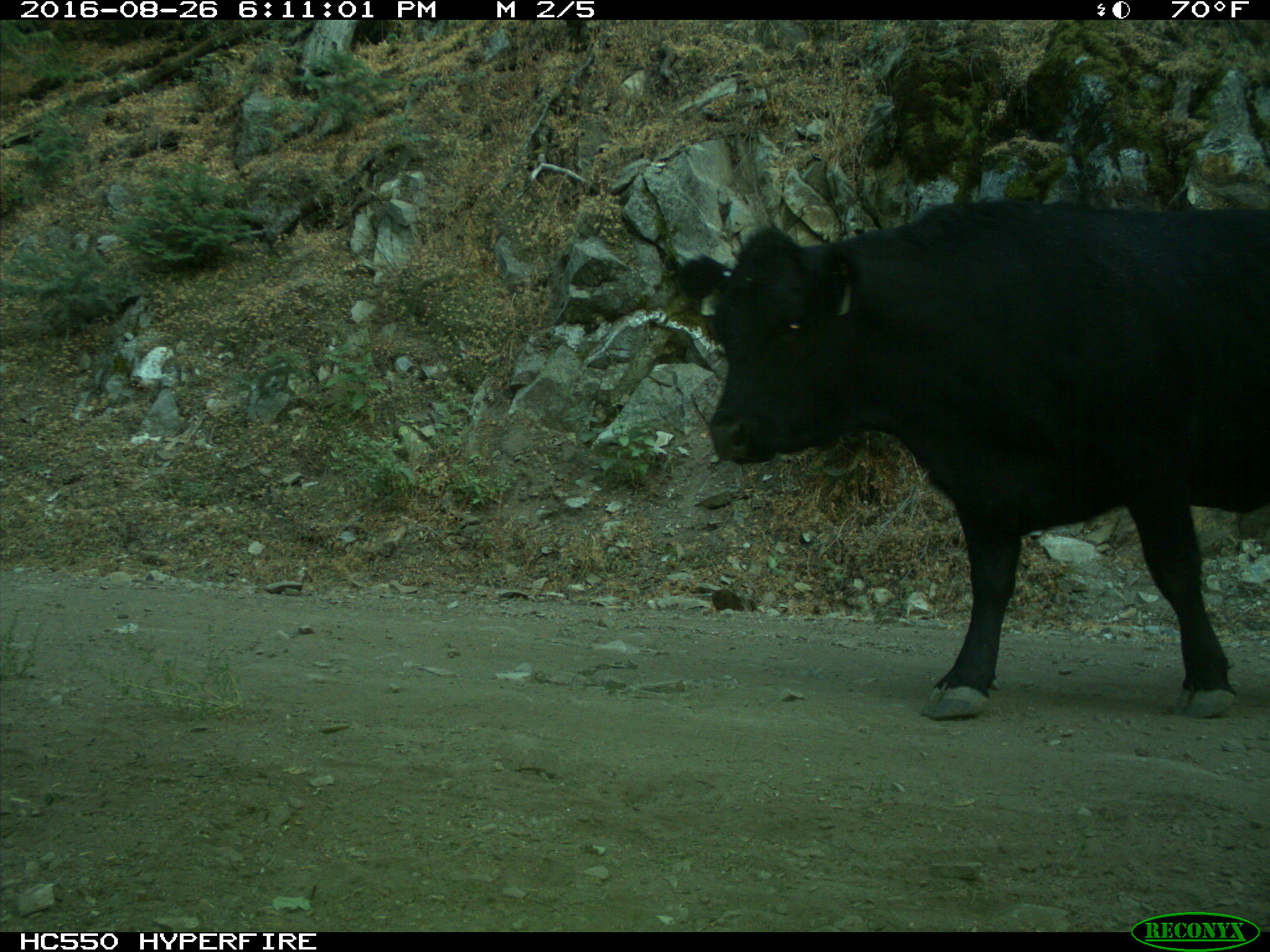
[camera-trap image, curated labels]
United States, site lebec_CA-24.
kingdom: Animalia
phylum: Chordata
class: Mammalia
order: Artiodactyla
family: Bovidae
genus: Bos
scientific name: Bos taurus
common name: domestic cow